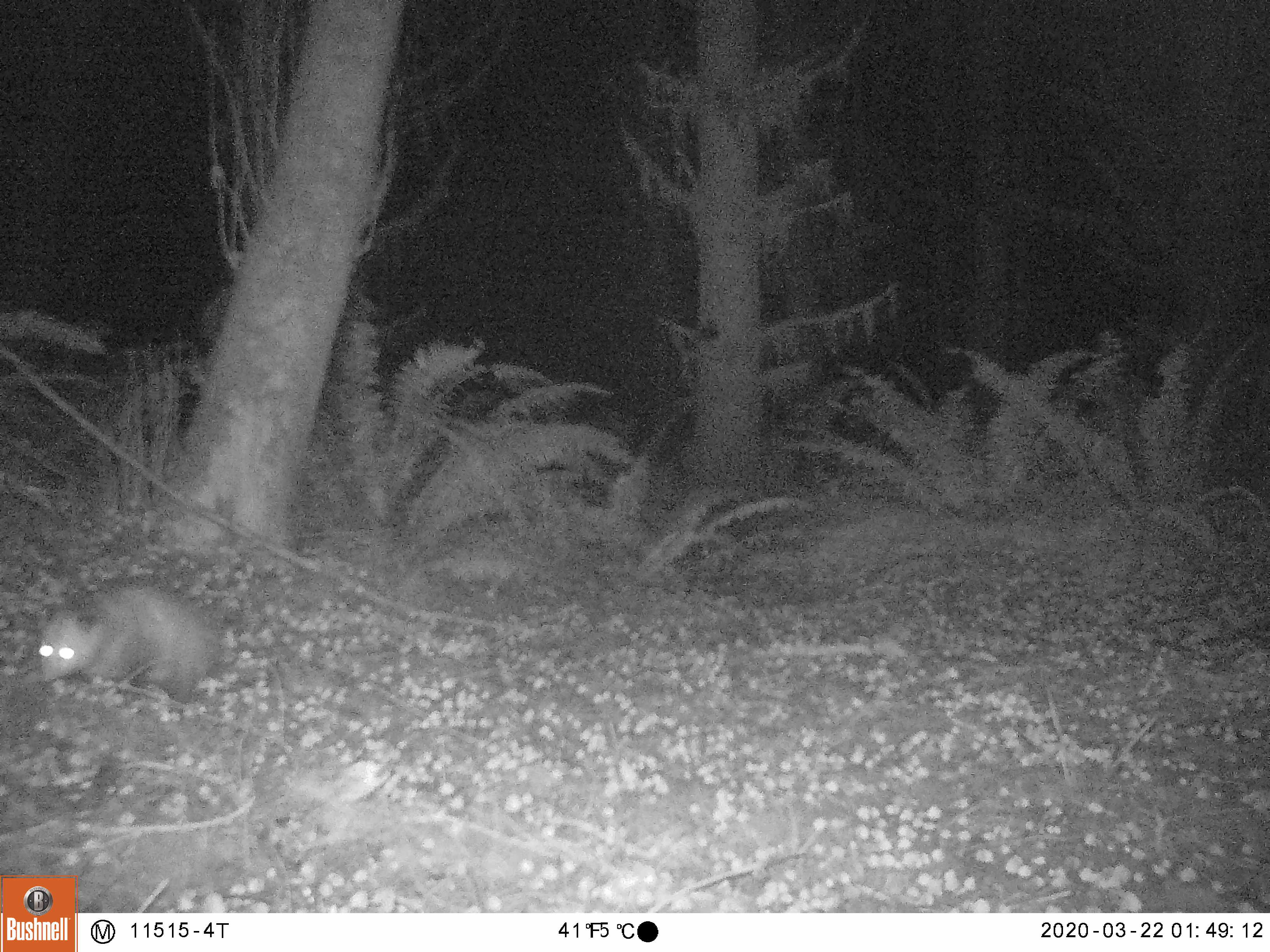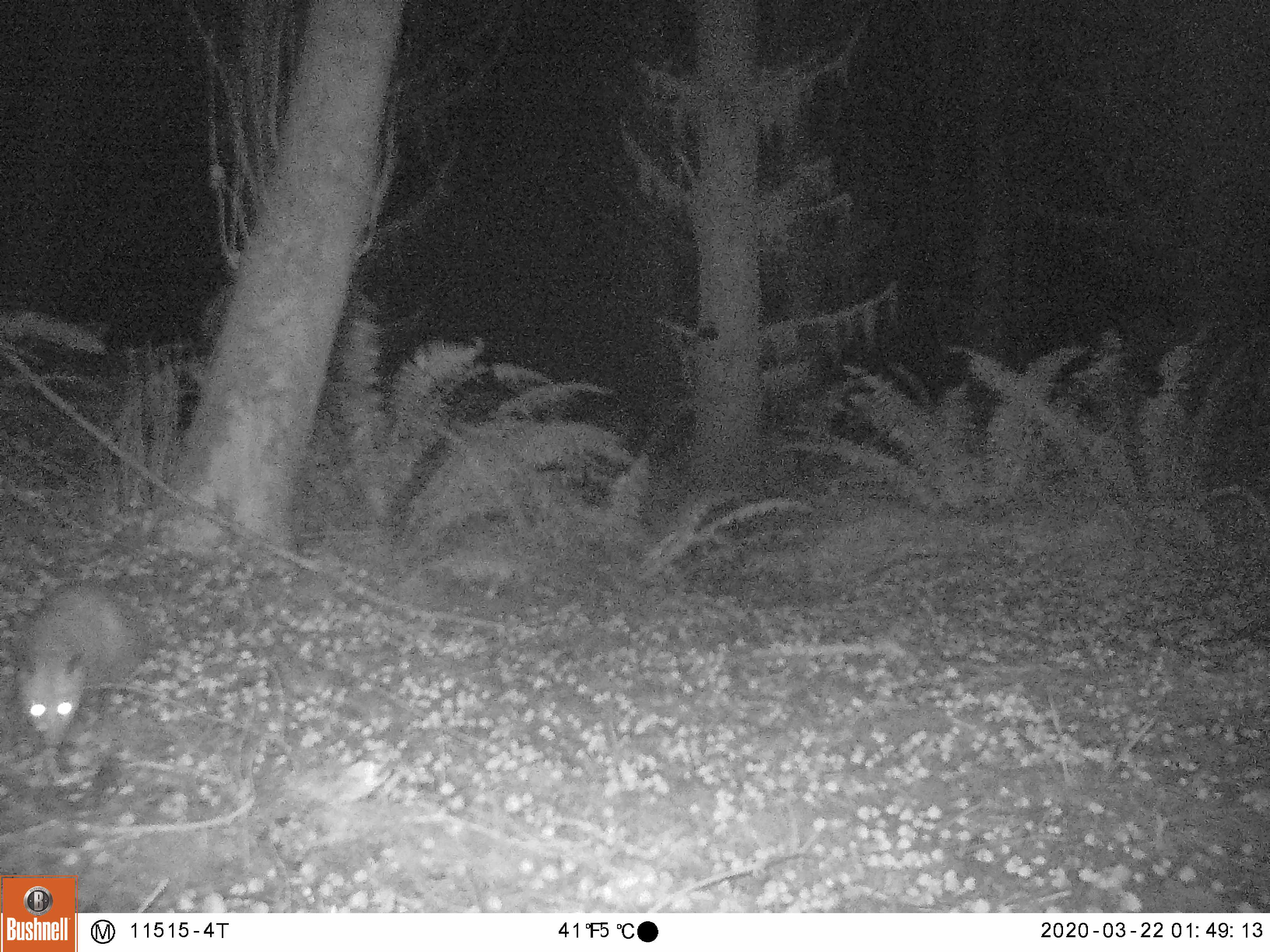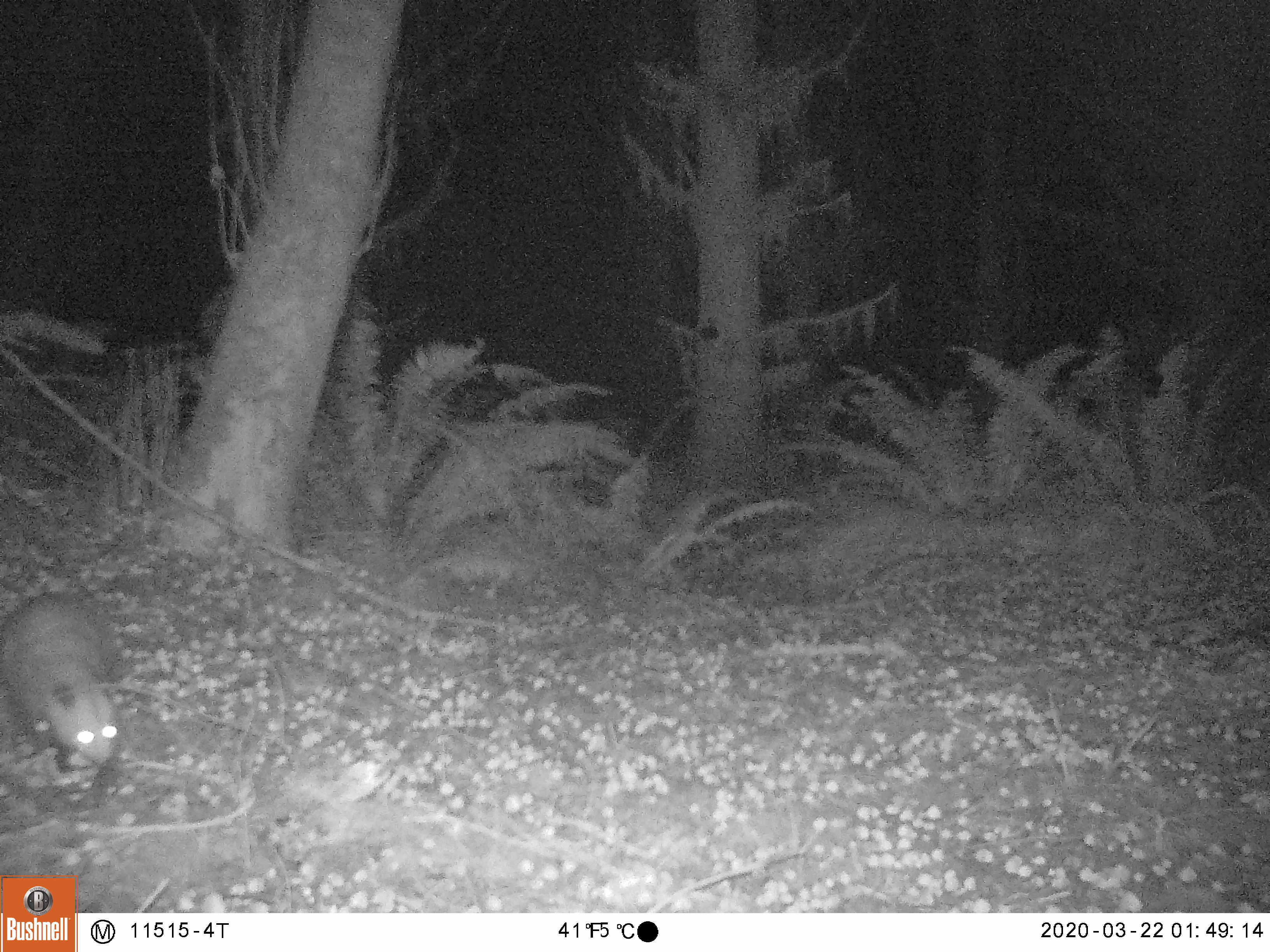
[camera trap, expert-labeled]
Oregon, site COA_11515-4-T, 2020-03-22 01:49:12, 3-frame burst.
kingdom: Animalia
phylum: Chordata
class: Mammalia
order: Didelphimorphia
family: Didelphidae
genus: Didelphis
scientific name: Didelphis virginiana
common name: virginia opossum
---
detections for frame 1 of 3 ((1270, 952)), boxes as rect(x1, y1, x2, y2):
virginia opossum: rect(29, 562, 237, 720)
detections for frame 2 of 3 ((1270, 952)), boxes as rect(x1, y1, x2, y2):
virginia opossum: rect(5, 583, 168, 754)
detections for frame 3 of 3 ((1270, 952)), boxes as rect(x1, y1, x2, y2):
virginia opossum: rect(1, 579, 145, 780)